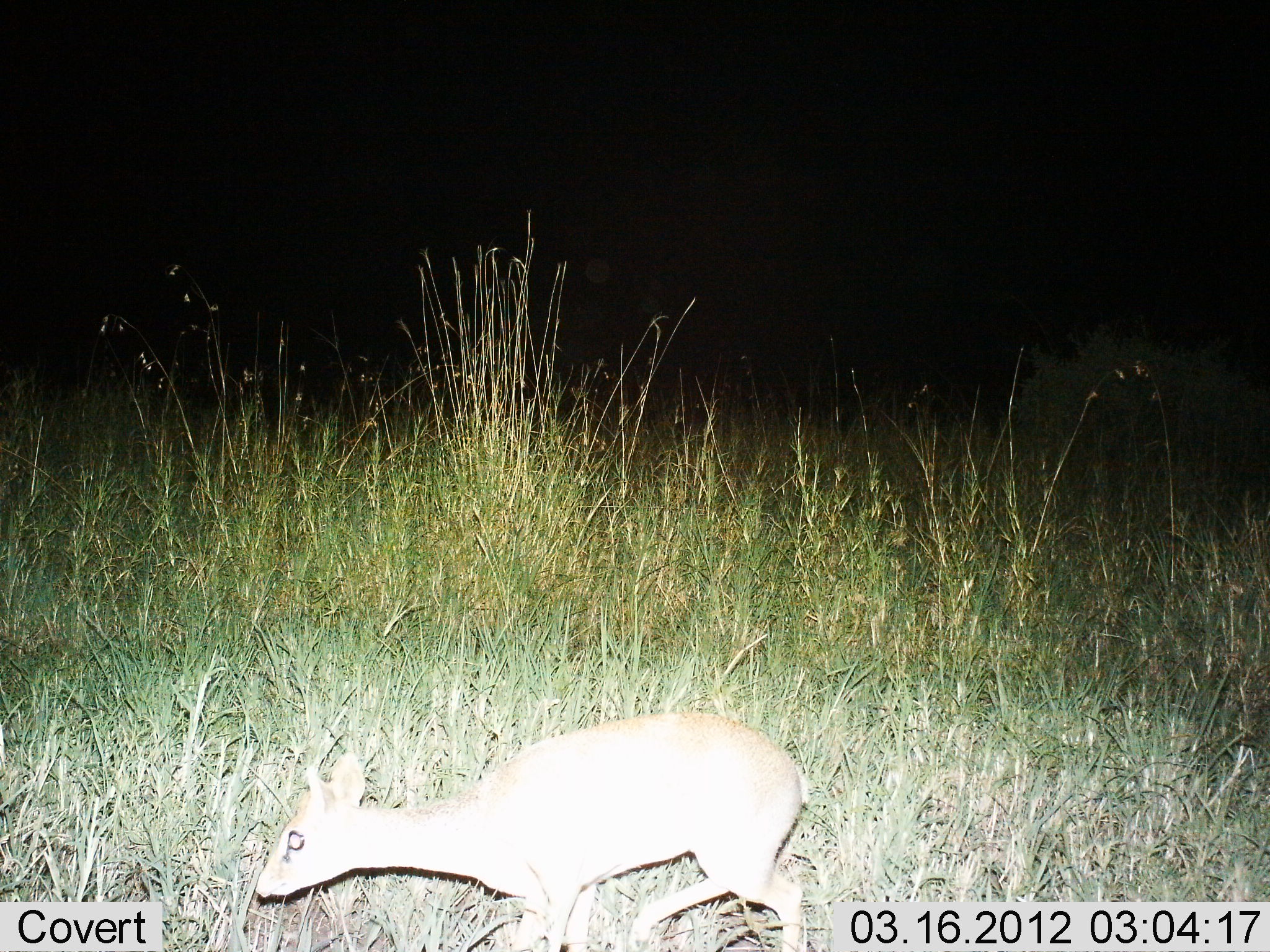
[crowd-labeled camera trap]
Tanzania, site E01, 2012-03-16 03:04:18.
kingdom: Animalia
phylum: Chordata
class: Mammalia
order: Artiodactyla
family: Bovidae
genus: Madoqua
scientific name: Madoqua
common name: dikdik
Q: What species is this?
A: Dikdik (Madoqua).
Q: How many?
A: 1.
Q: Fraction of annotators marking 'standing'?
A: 32%.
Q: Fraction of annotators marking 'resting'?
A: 0%.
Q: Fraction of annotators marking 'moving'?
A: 55%.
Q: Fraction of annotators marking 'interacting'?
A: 0%.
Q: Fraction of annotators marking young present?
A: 5%.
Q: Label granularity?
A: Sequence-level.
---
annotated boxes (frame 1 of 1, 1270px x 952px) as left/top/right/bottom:
animal: 255/708/816/952